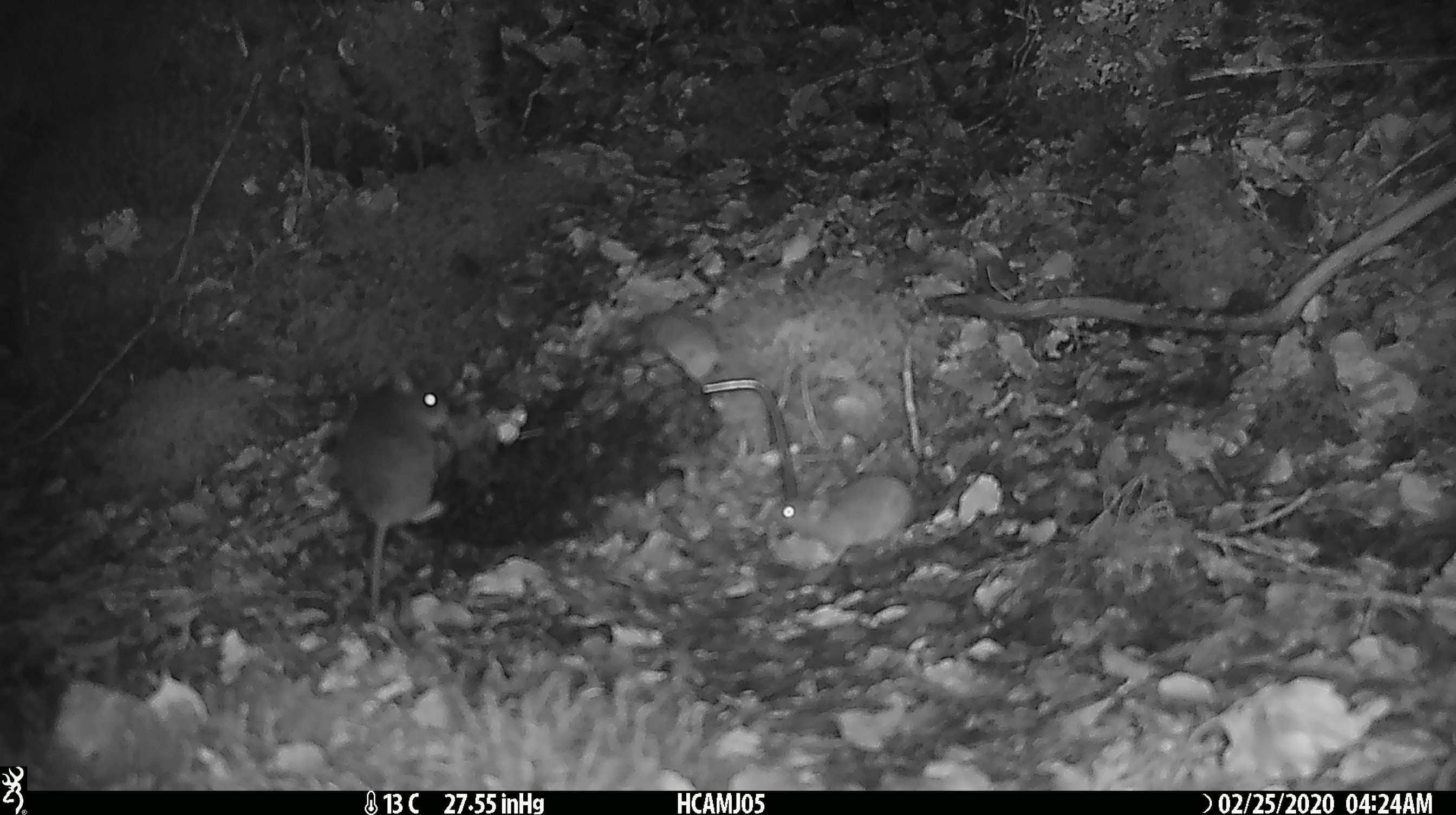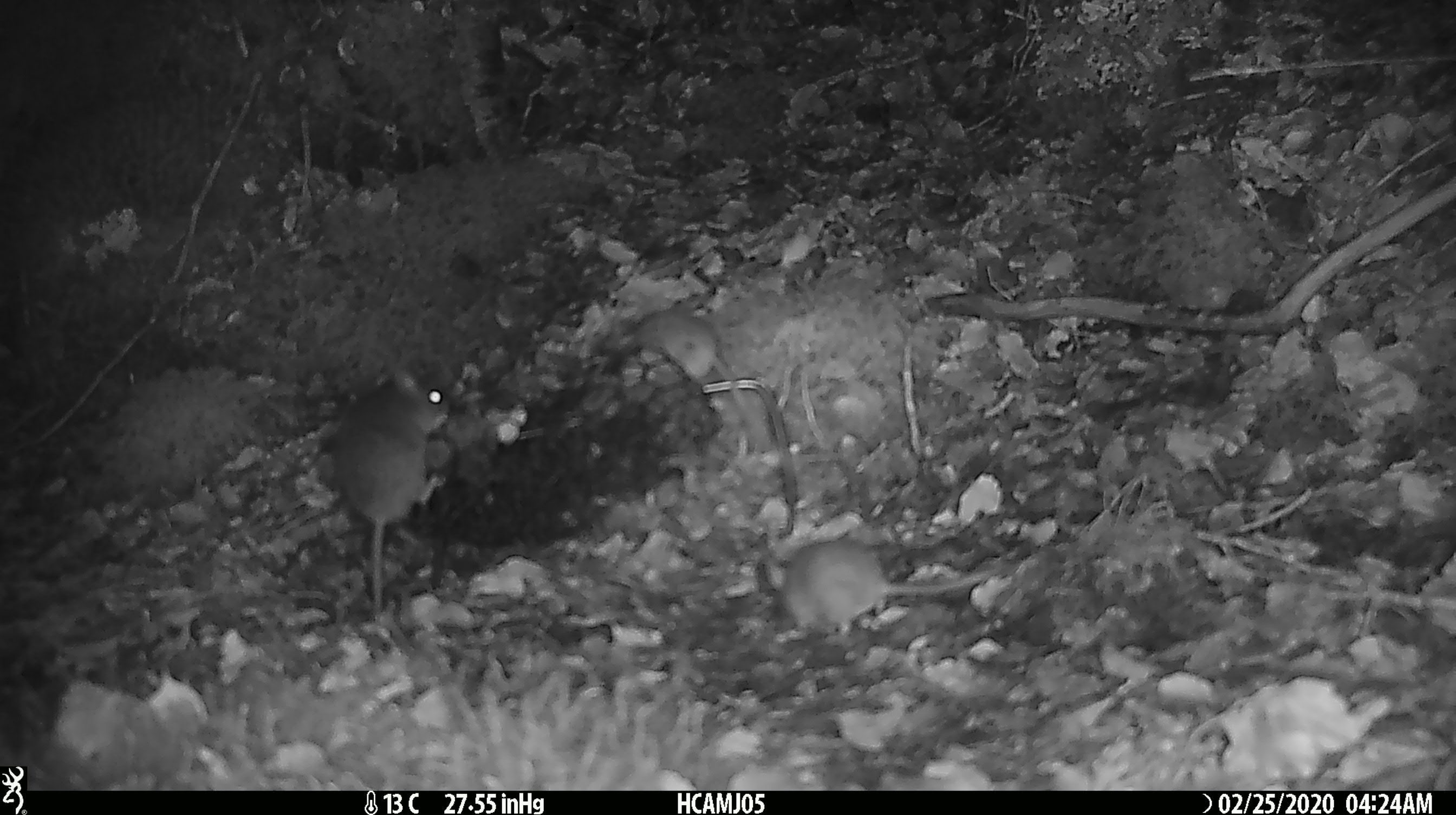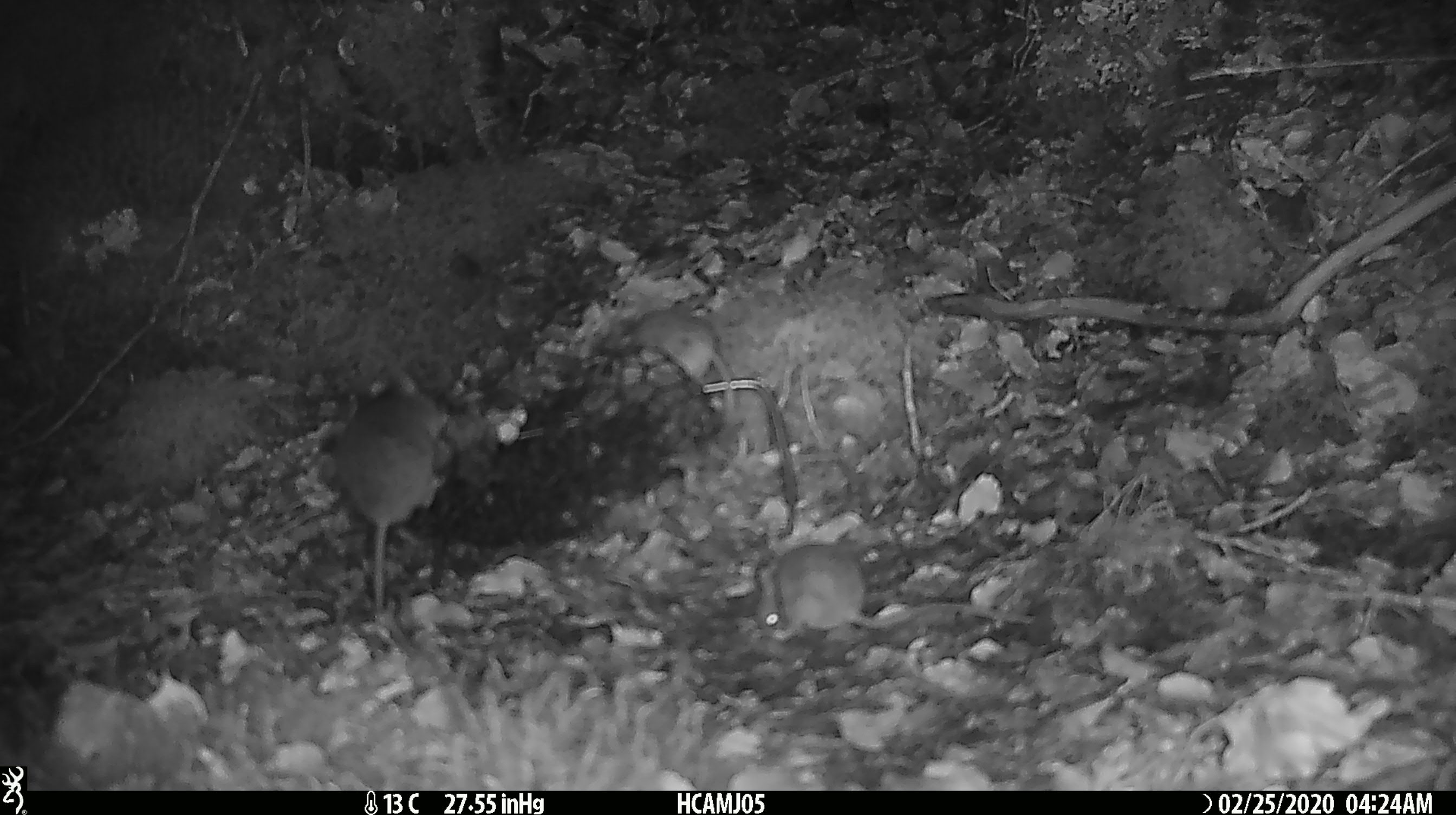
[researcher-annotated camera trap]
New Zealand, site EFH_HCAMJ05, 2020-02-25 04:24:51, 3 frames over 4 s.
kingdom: Animalia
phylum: Chordata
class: Mammalia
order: Rodentia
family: Muridae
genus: Mus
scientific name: Mus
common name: mouse